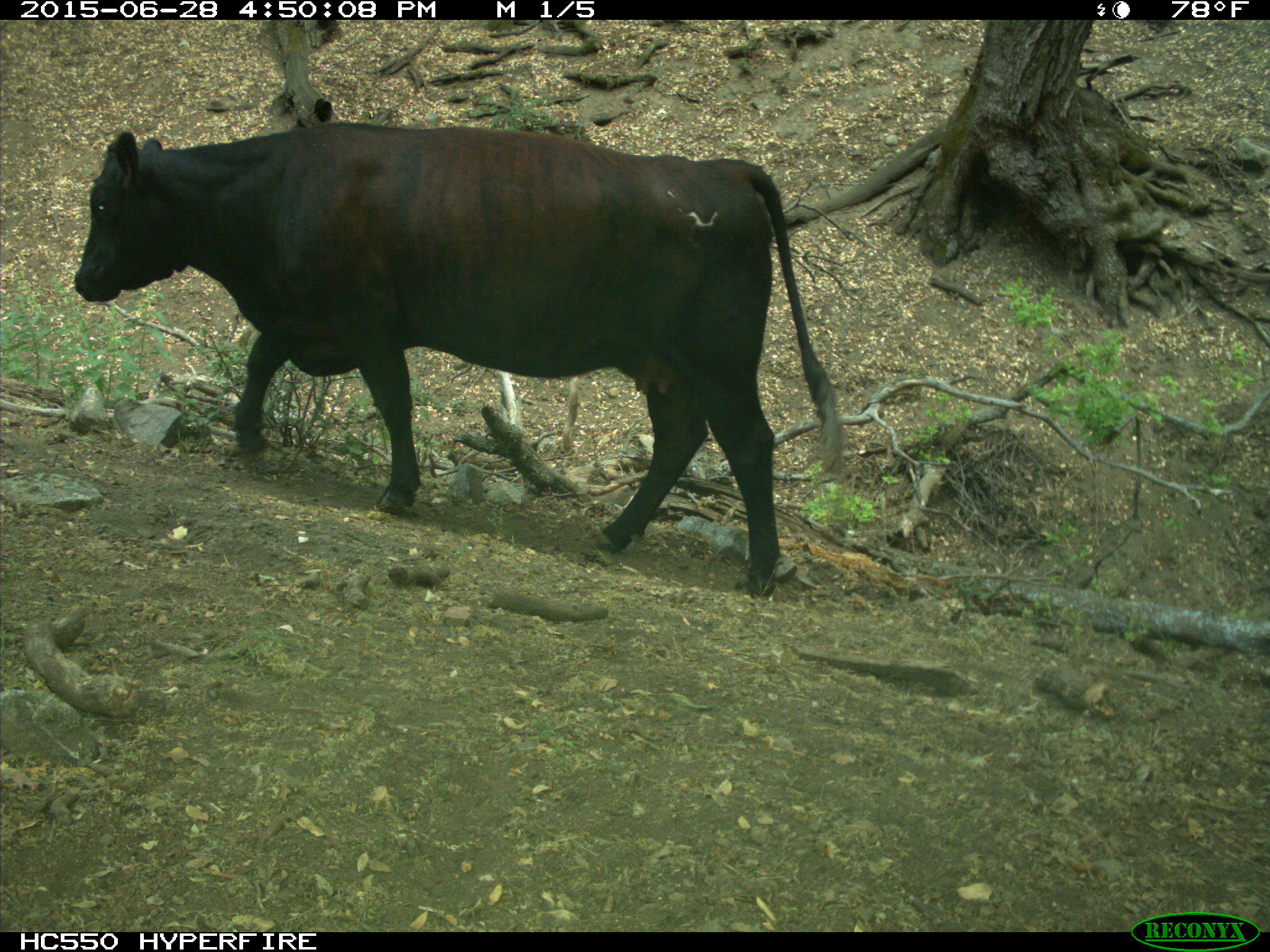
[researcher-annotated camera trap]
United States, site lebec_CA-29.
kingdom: Animalia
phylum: Chordata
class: Mammalia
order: Artiodactyla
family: Bovidae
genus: Bos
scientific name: Bos taurus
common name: domestic cow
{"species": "Bos taurus (domestic cow)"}